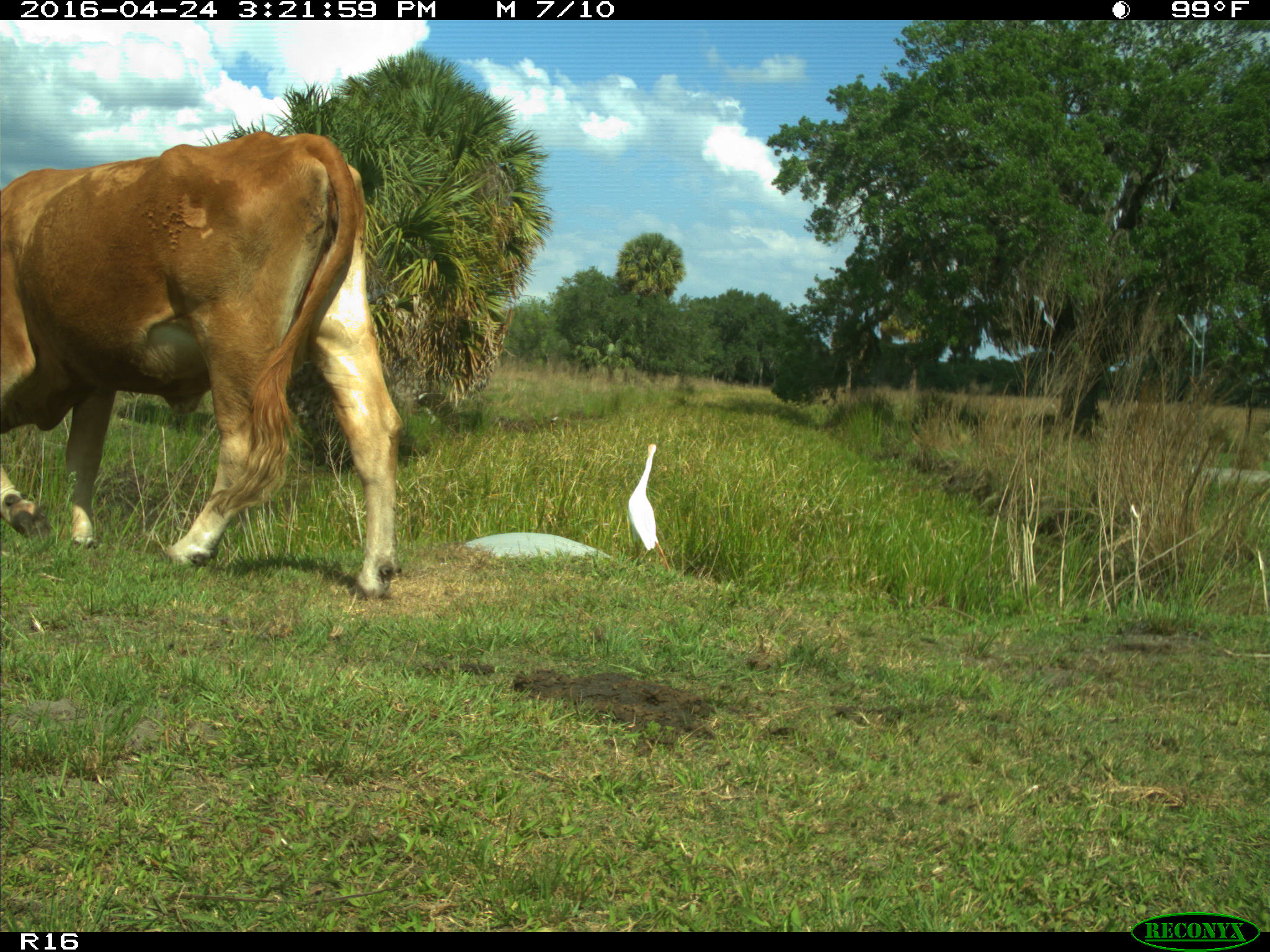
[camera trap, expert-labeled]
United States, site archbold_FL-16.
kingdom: Animalia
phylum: Chordata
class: Mammalia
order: Artiodactyla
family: Bovidae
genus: Bos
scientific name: Bos taurus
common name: domestic cow